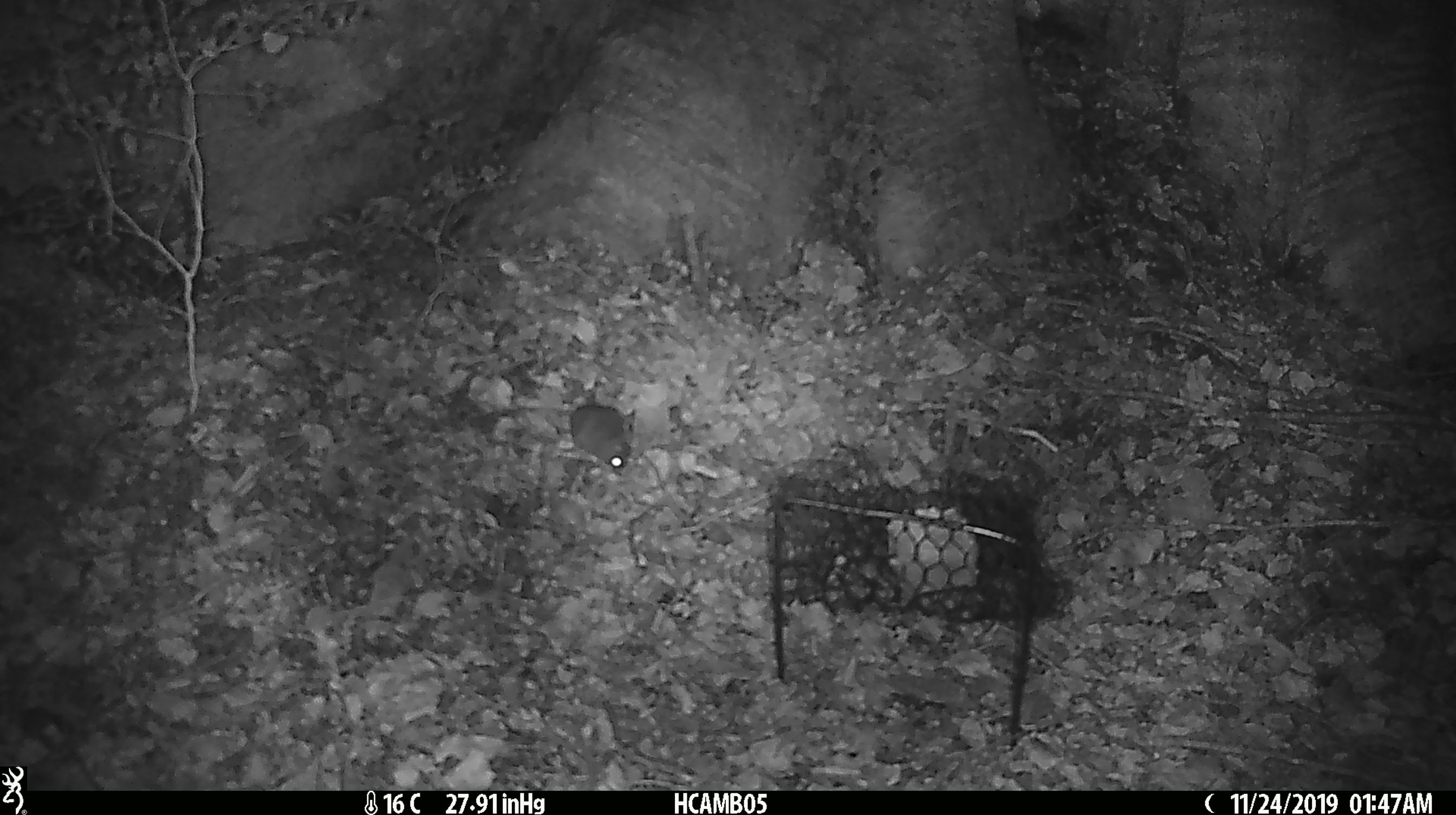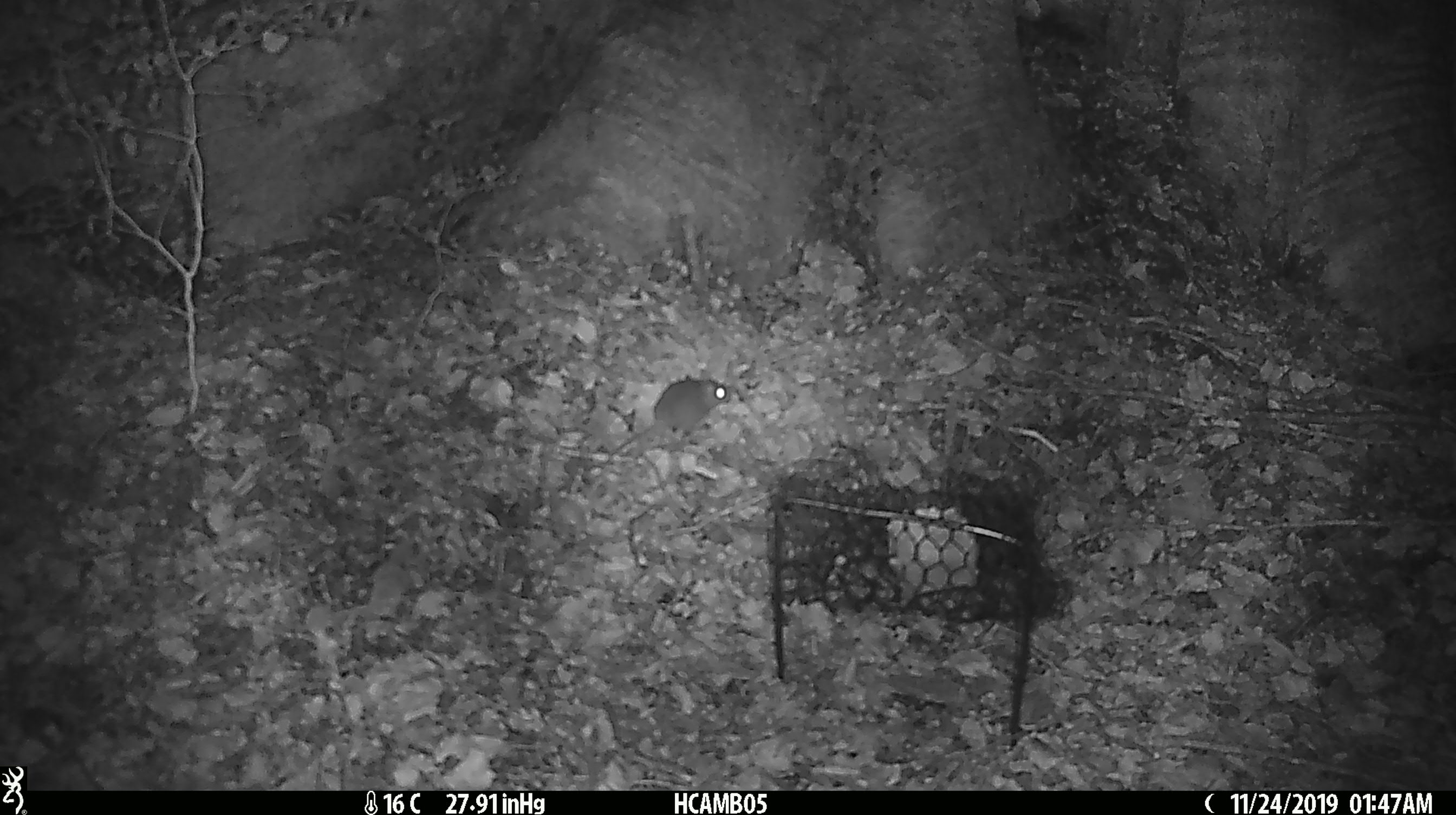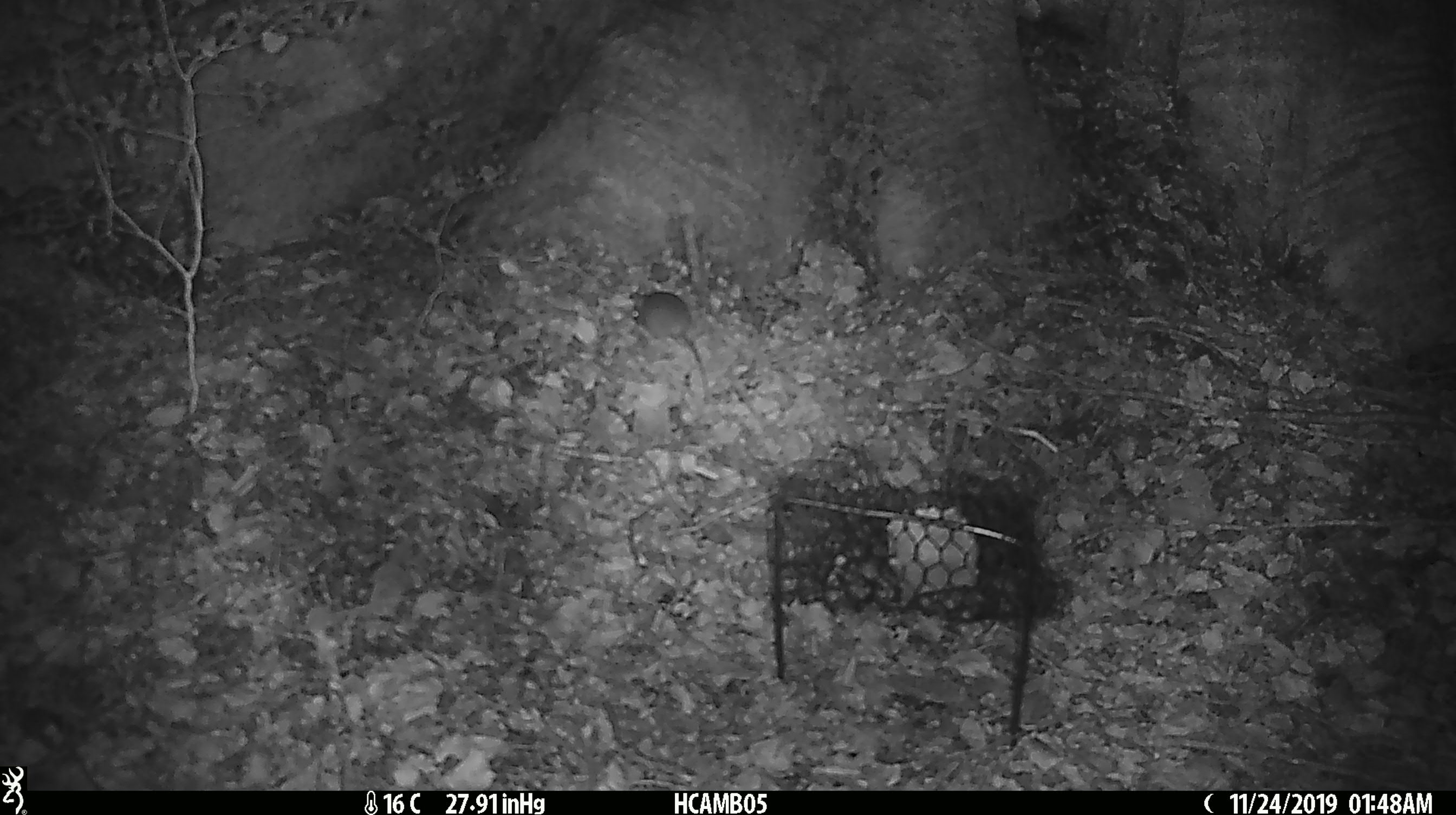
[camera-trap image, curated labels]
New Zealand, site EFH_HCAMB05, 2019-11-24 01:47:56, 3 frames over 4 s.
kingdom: Animalia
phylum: Chordata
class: Mammalia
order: Rodentia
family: Muridae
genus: Mus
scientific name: Mus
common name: mouse